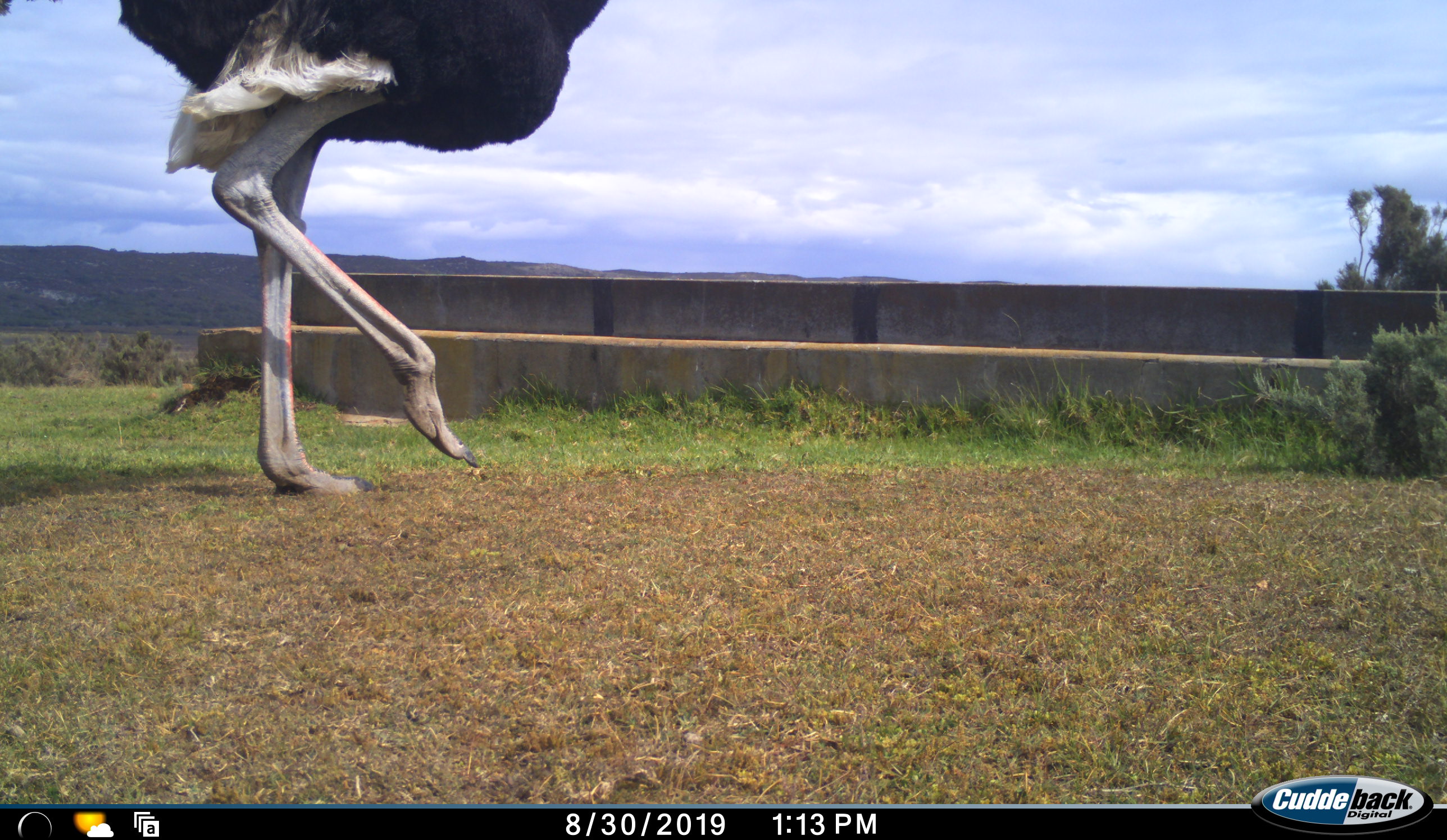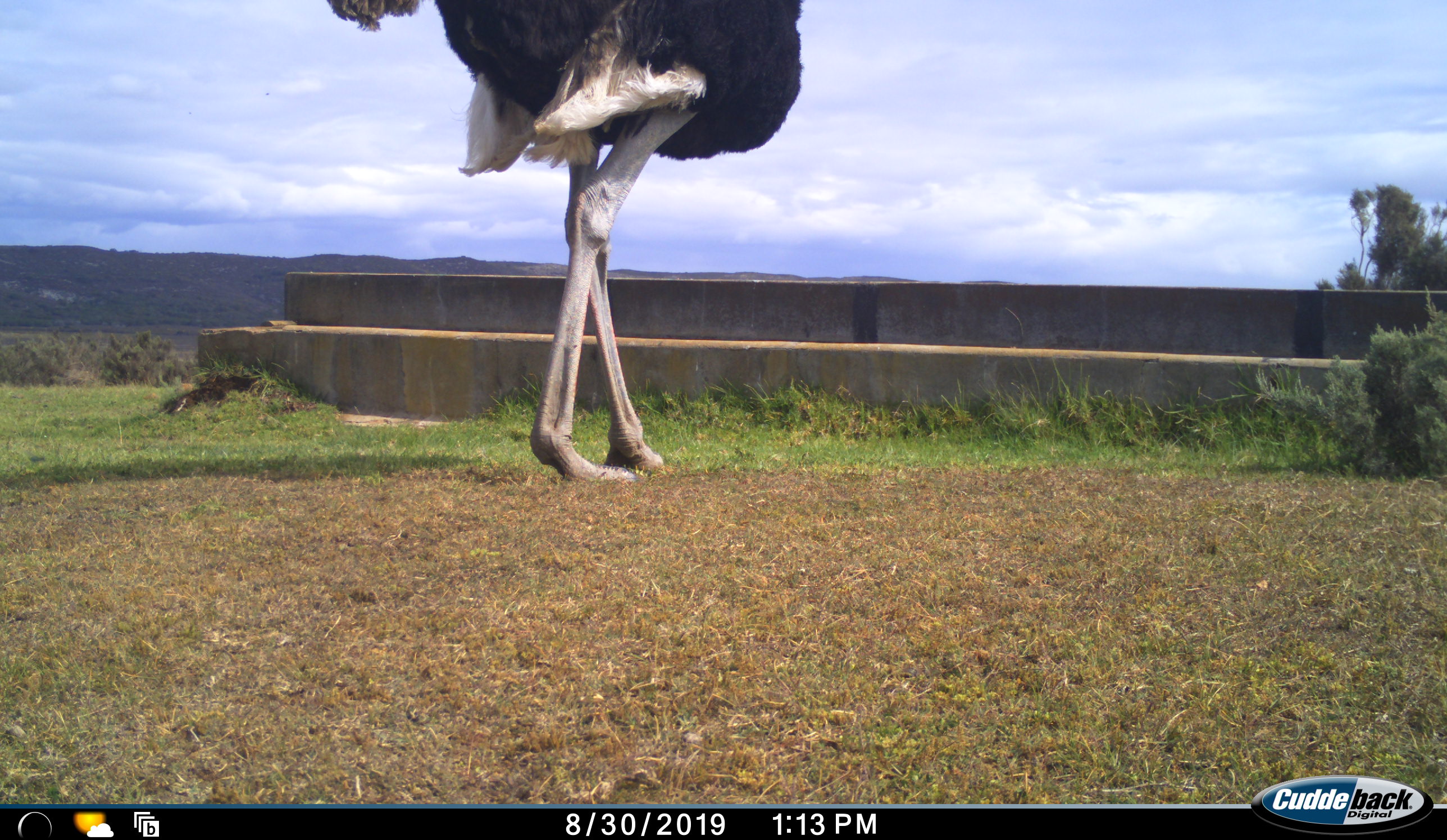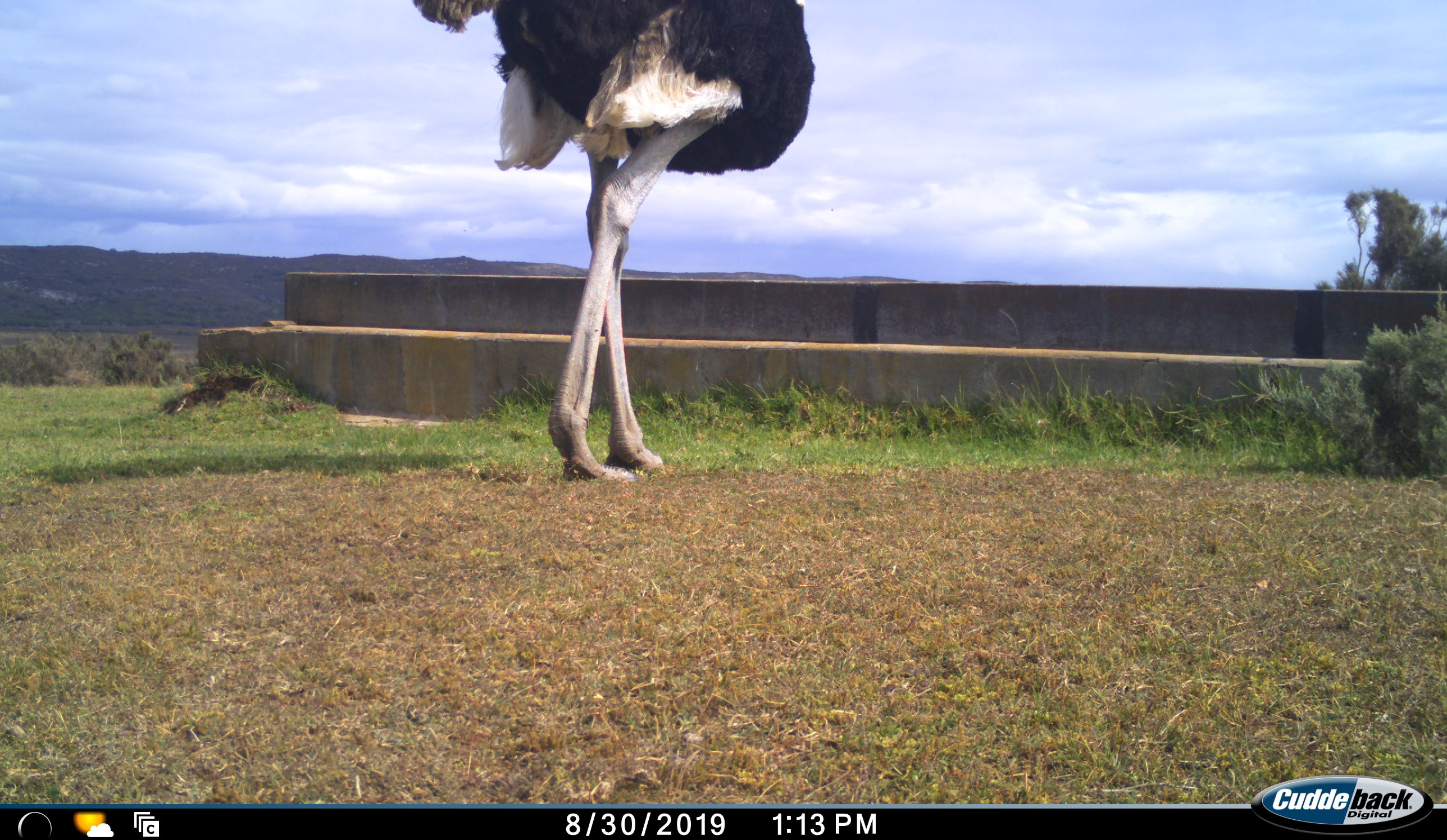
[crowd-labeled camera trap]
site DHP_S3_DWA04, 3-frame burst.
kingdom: Animalia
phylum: Chordata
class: Aves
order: Struthioniformes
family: Struthionidae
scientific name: Struthionidae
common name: ostrich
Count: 1.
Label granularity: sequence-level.